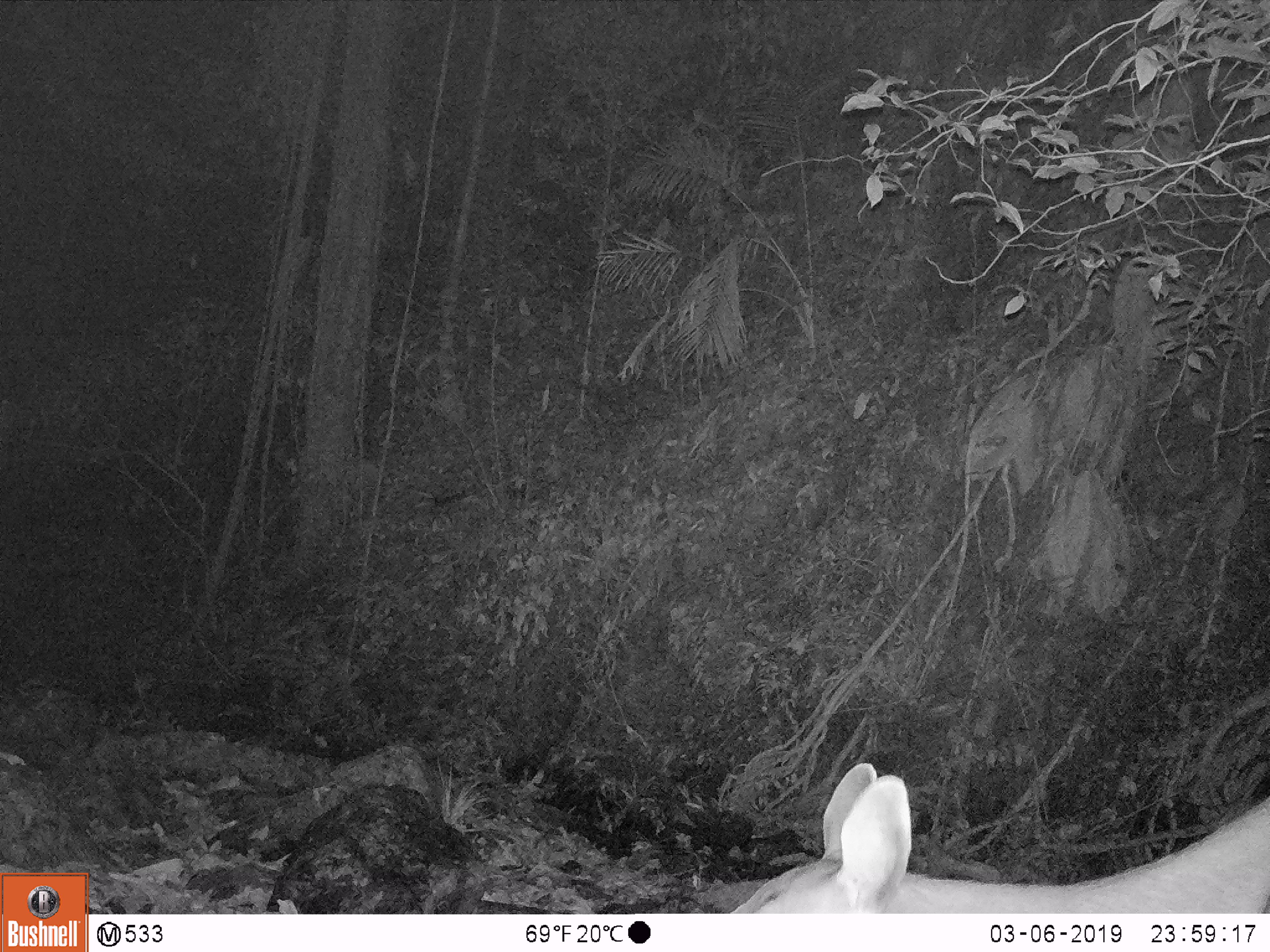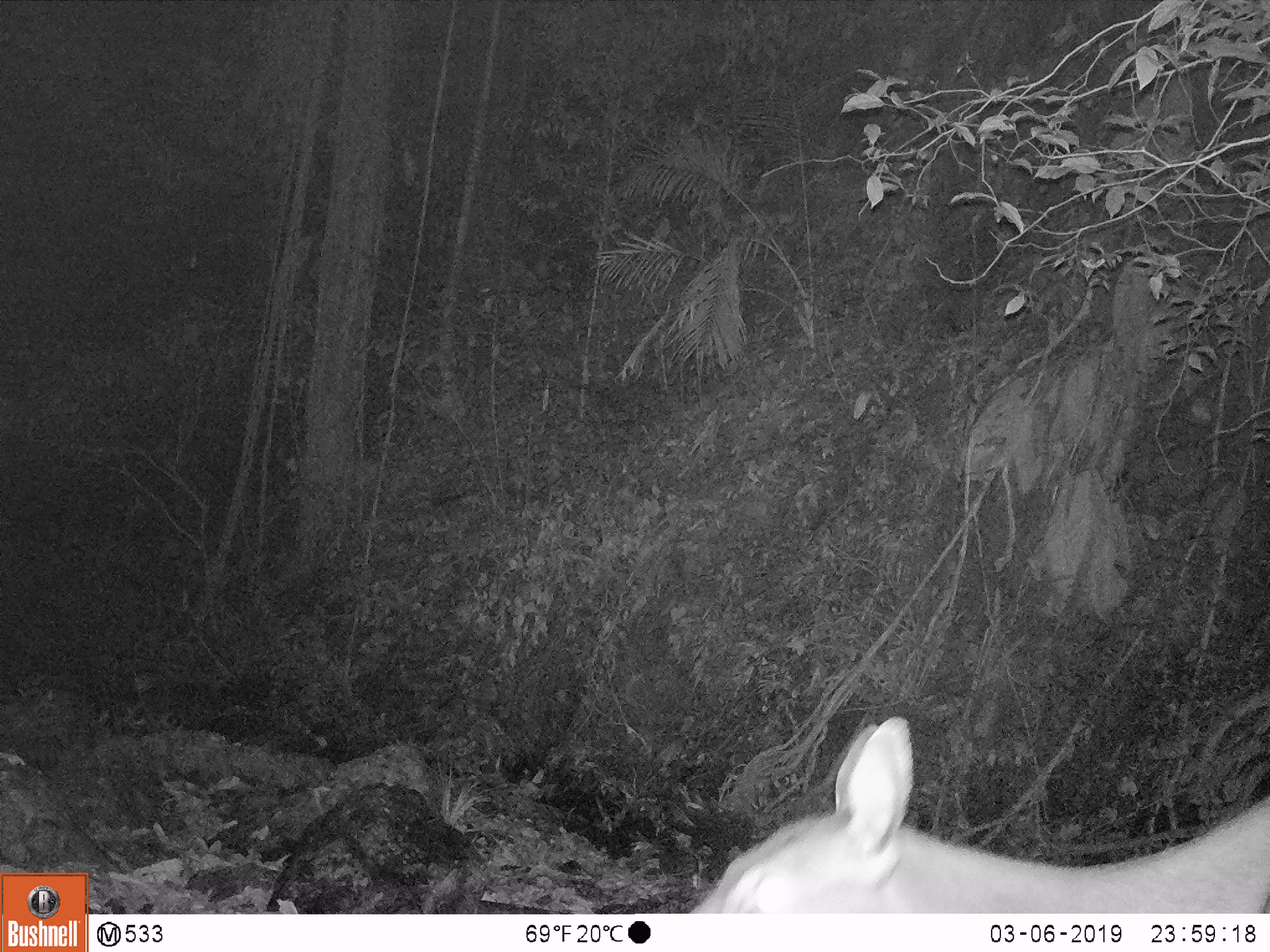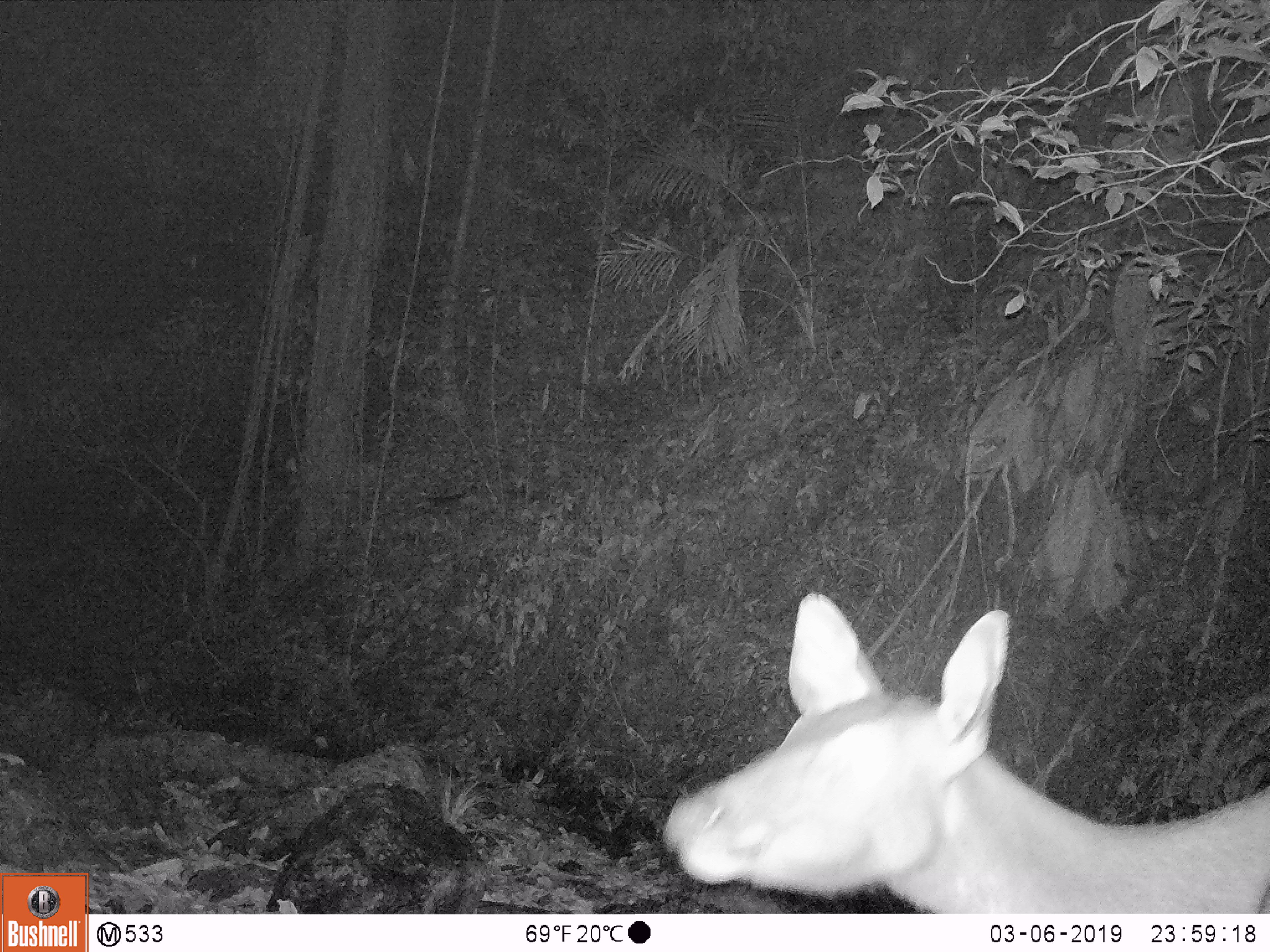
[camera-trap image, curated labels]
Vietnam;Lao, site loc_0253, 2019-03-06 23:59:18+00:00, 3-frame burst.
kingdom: Animalia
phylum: Chordata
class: Mammalia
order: Artiodactyla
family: Cervidae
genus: Rusa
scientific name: Rusa unicolor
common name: sambar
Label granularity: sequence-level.